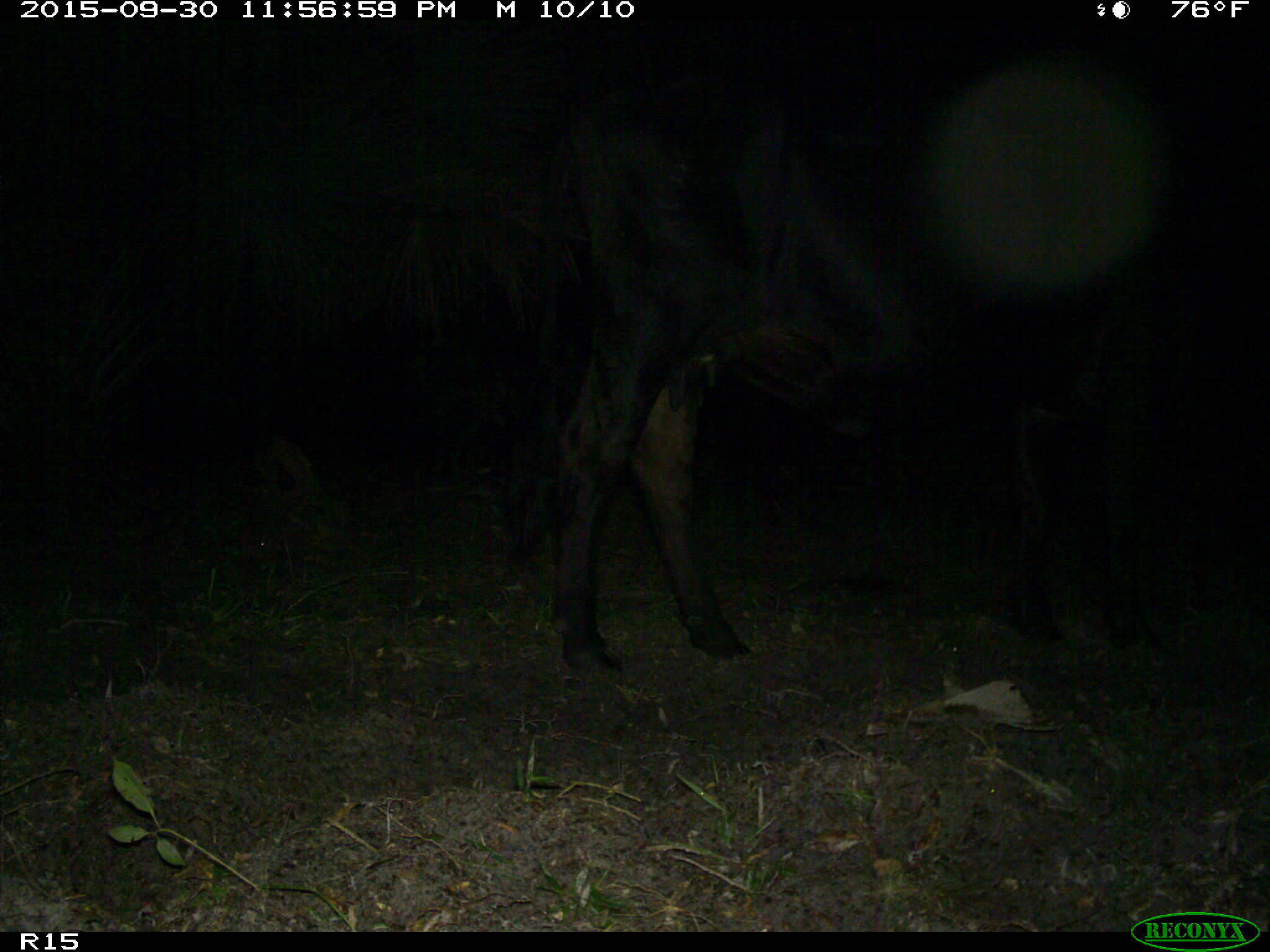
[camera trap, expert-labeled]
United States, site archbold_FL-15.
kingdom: Animalia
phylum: Chordata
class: Mammalia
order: Artiodactyla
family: Bovidae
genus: Bos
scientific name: Bos taurus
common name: domestic cow